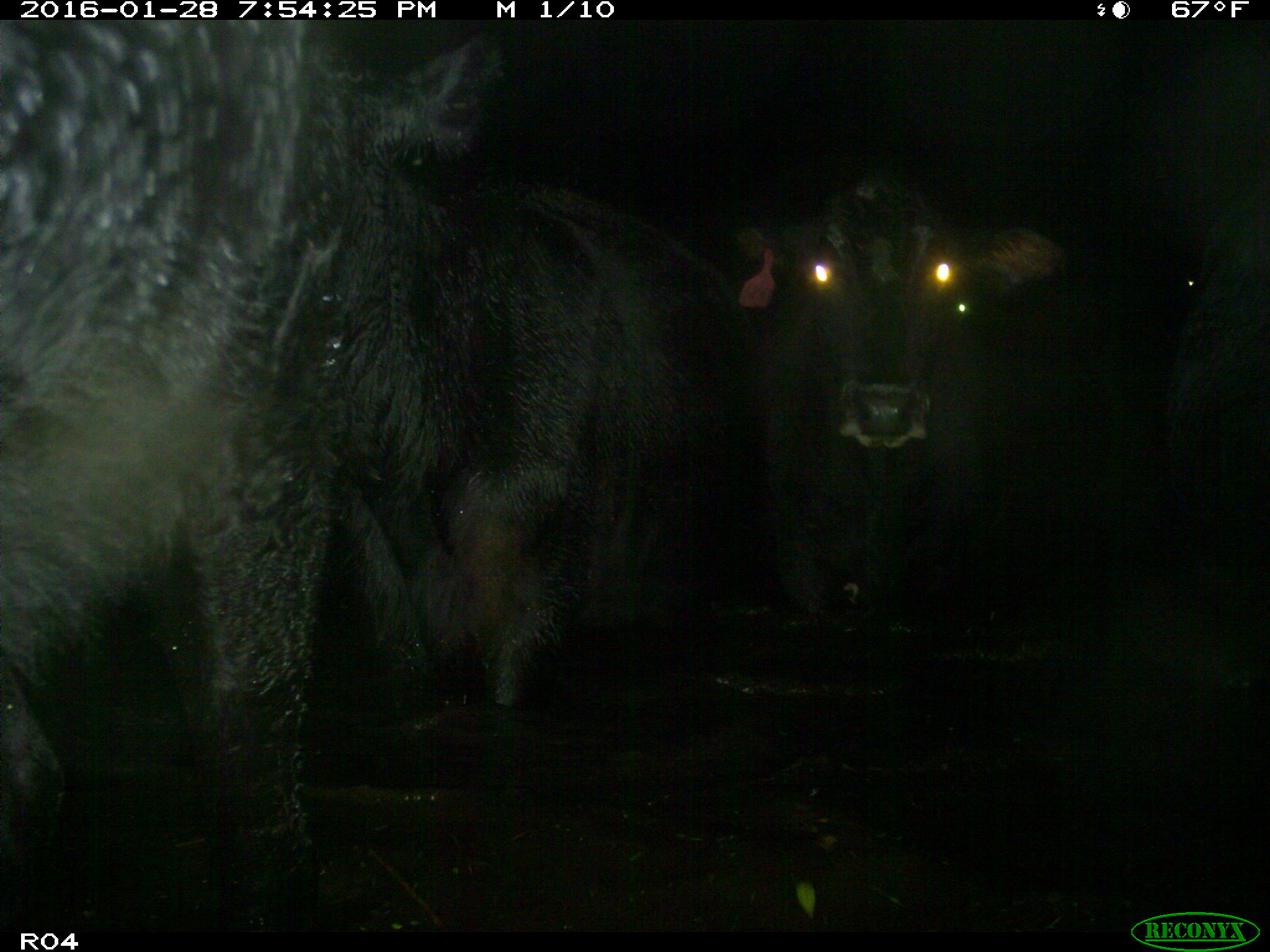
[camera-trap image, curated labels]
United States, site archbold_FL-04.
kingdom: Animalia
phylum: Chordata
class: Mammalia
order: Artiodactyla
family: Bovidae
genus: Bos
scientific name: Bos taurus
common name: domestic cow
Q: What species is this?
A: Bos taurus (domestic cow).